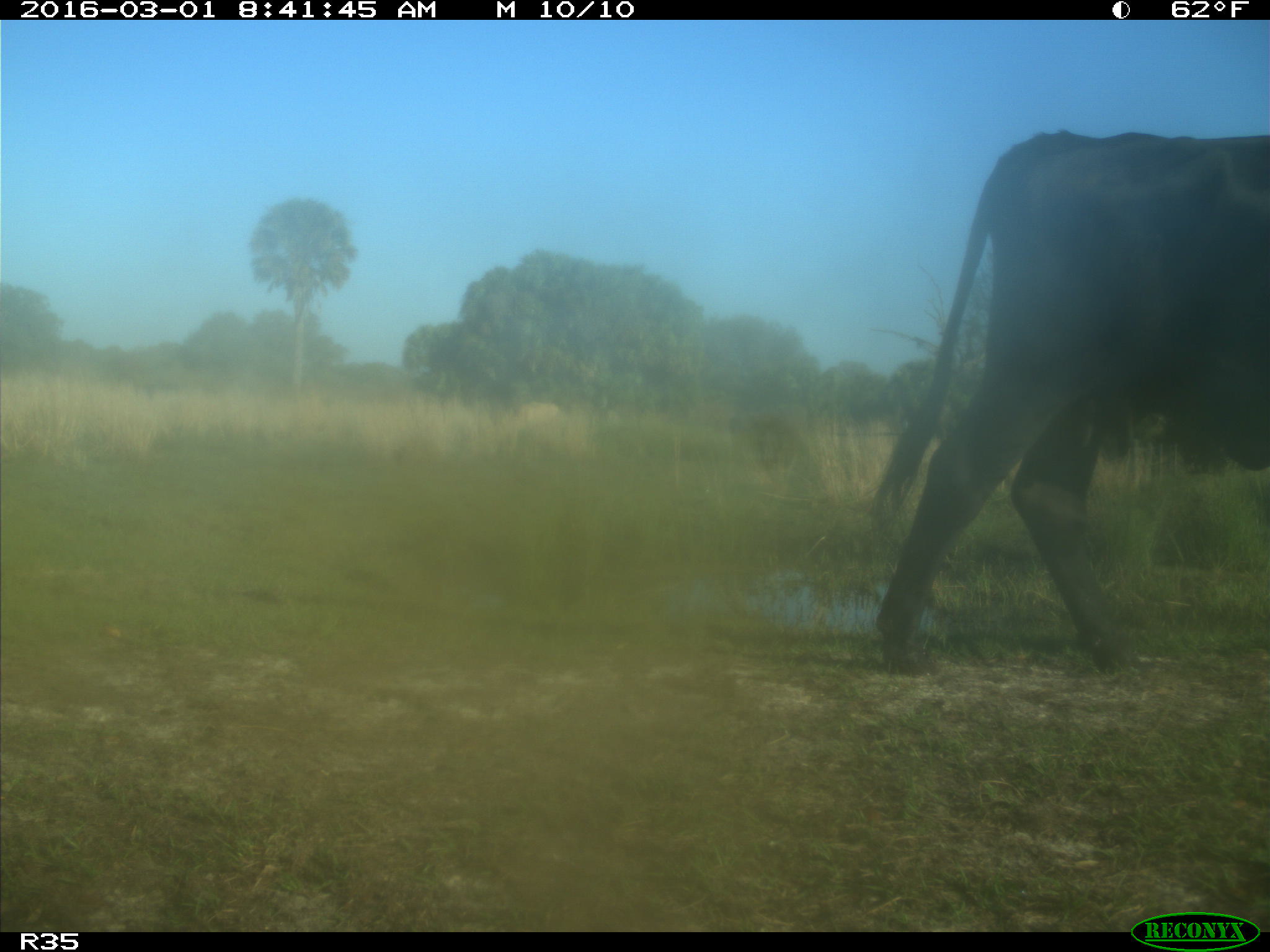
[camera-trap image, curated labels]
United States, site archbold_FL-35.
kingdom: Animalia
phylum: Chordata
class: Mammalia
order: Artiodactyla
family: Bovidae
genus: Bos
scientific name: Bos taurus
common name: domestic cow